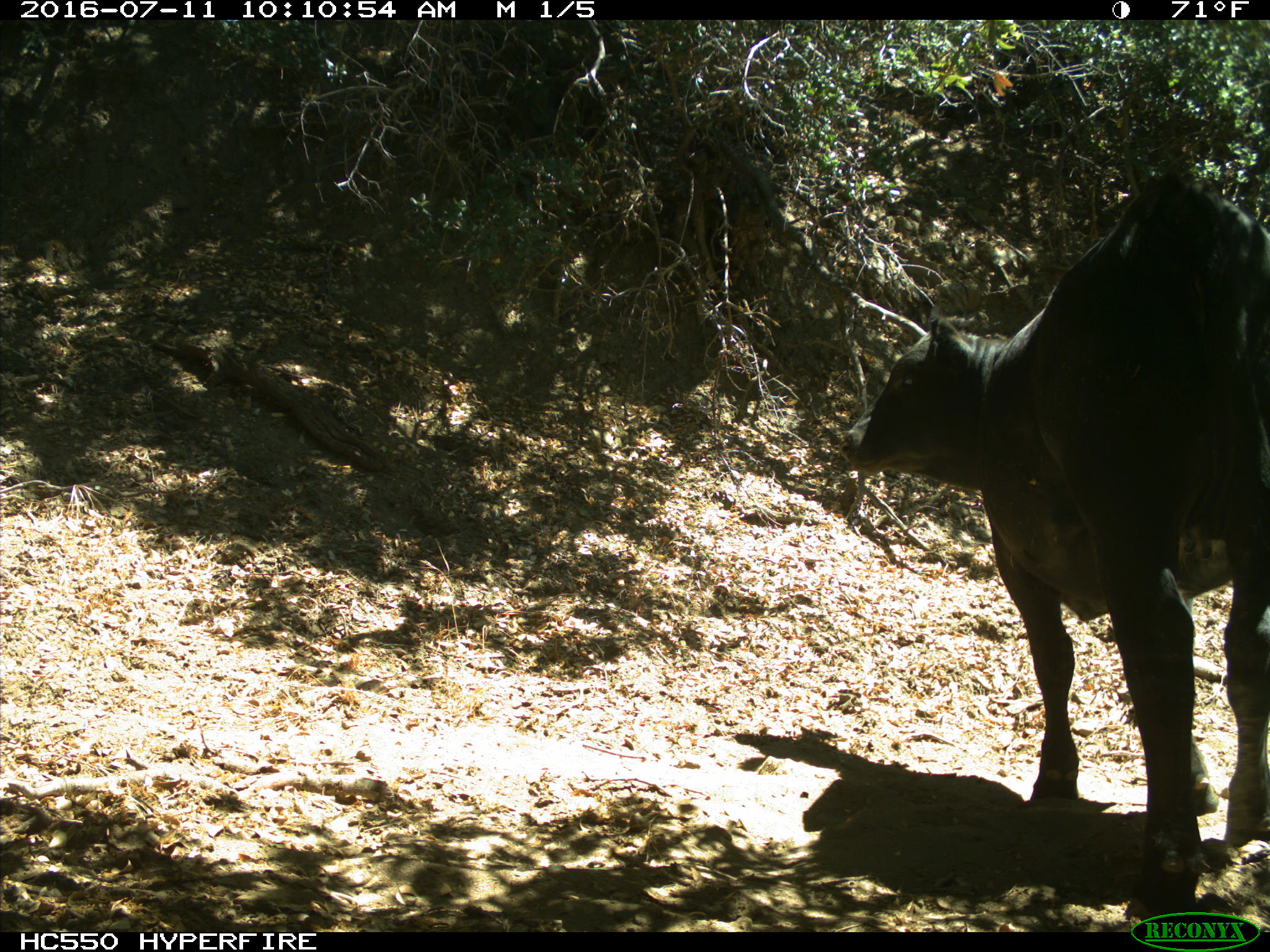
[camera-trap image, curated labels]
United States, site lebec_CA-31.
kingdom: Animalia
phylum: Chordata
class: Mammalia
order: Artiodactyla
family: Bovidae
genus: Bos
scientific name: Bos taurus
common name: domestic cow